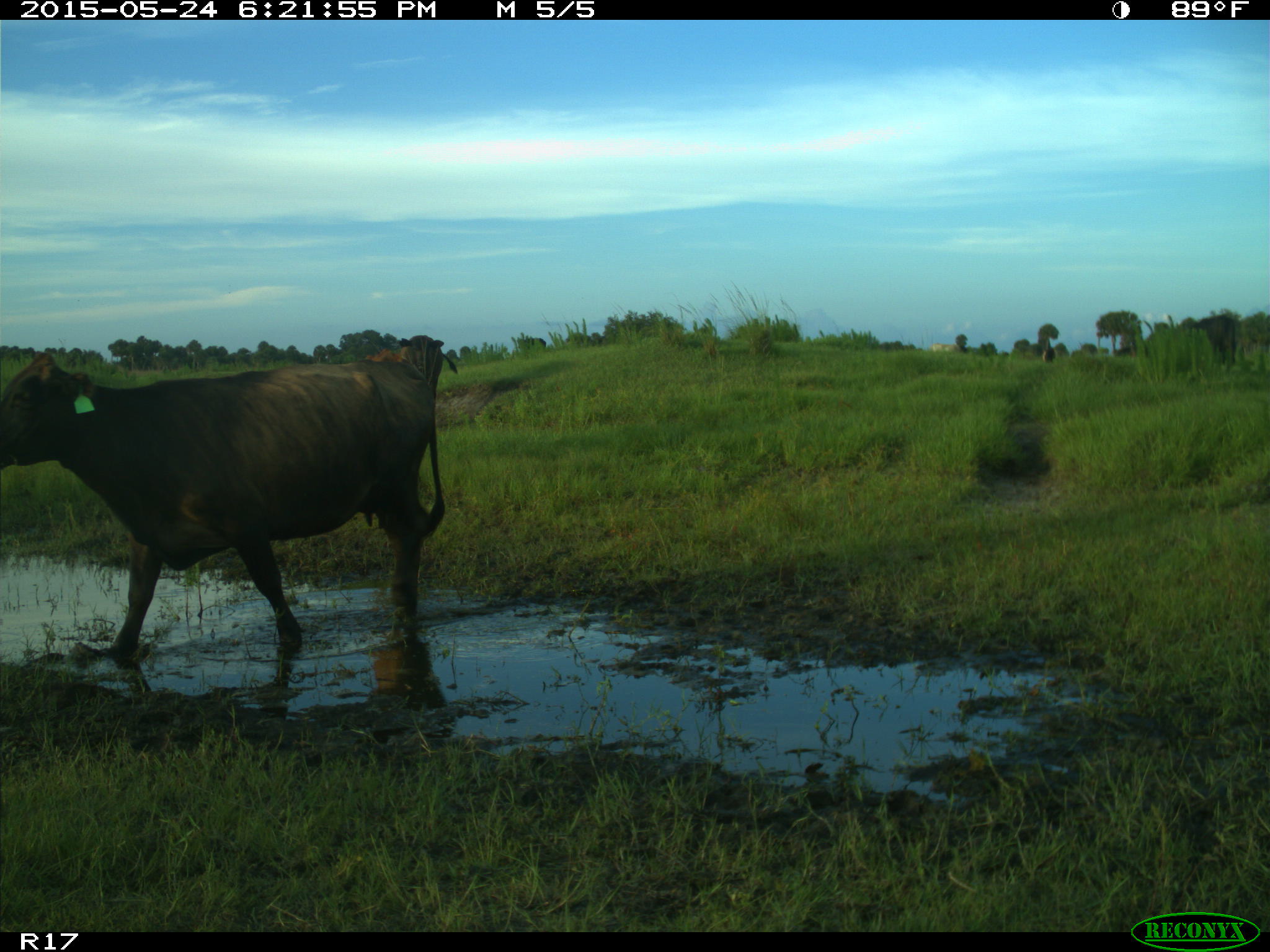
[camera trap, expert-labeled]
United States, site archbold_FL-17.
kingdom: Animalia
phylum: Chordata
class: Mammalia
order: Artiodactyla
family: Bovidae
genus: Bos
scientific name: Bos taurus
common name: domestic cow